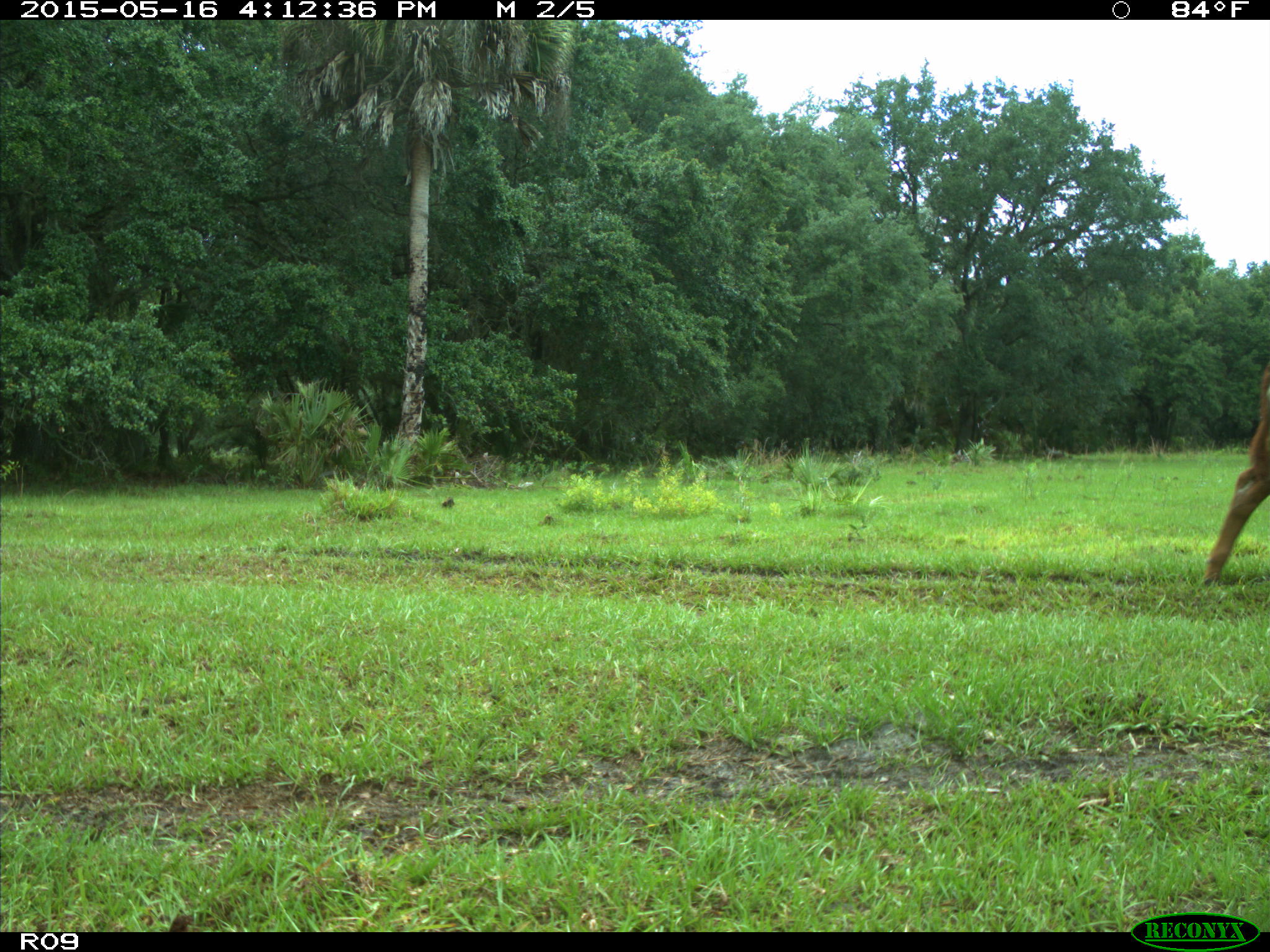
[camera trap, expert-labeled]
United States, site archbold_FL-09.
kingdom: Animalia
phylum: Chordata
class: Mammalia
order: Artiodactyla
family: Bovidae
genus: Bos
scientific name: Bos taurus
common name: domestic cow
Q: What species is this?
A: Bos taurus (domestic cow).